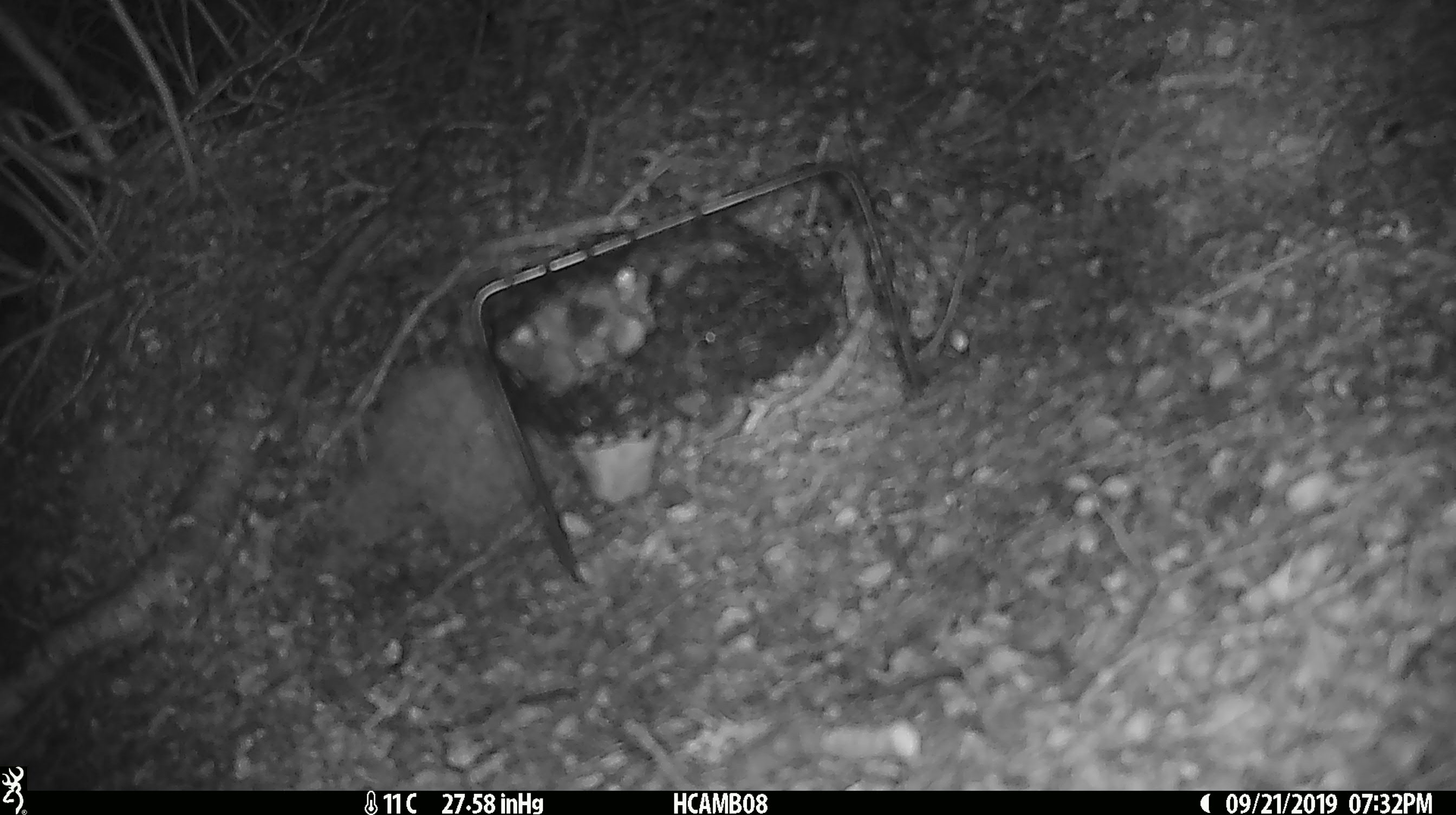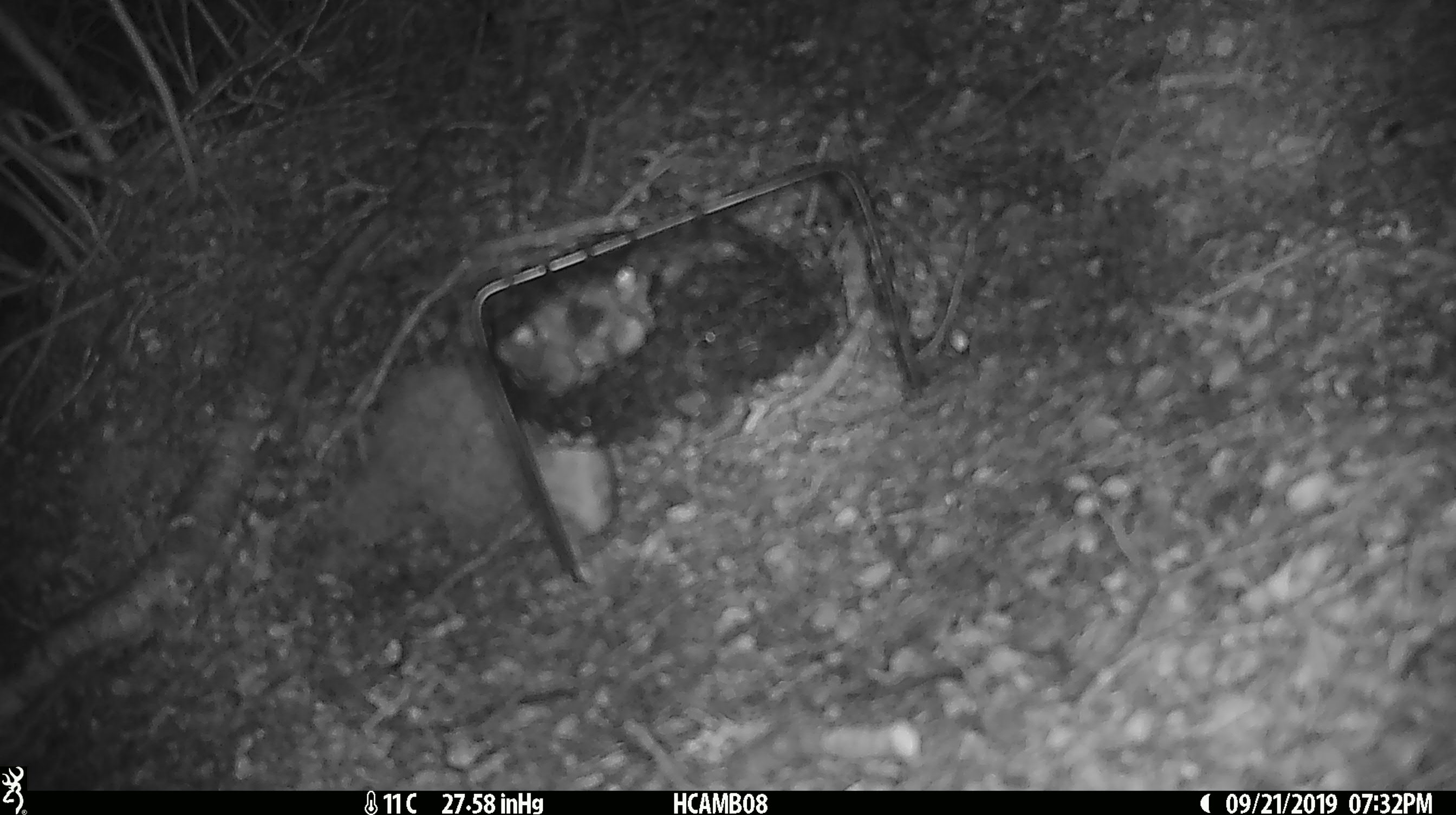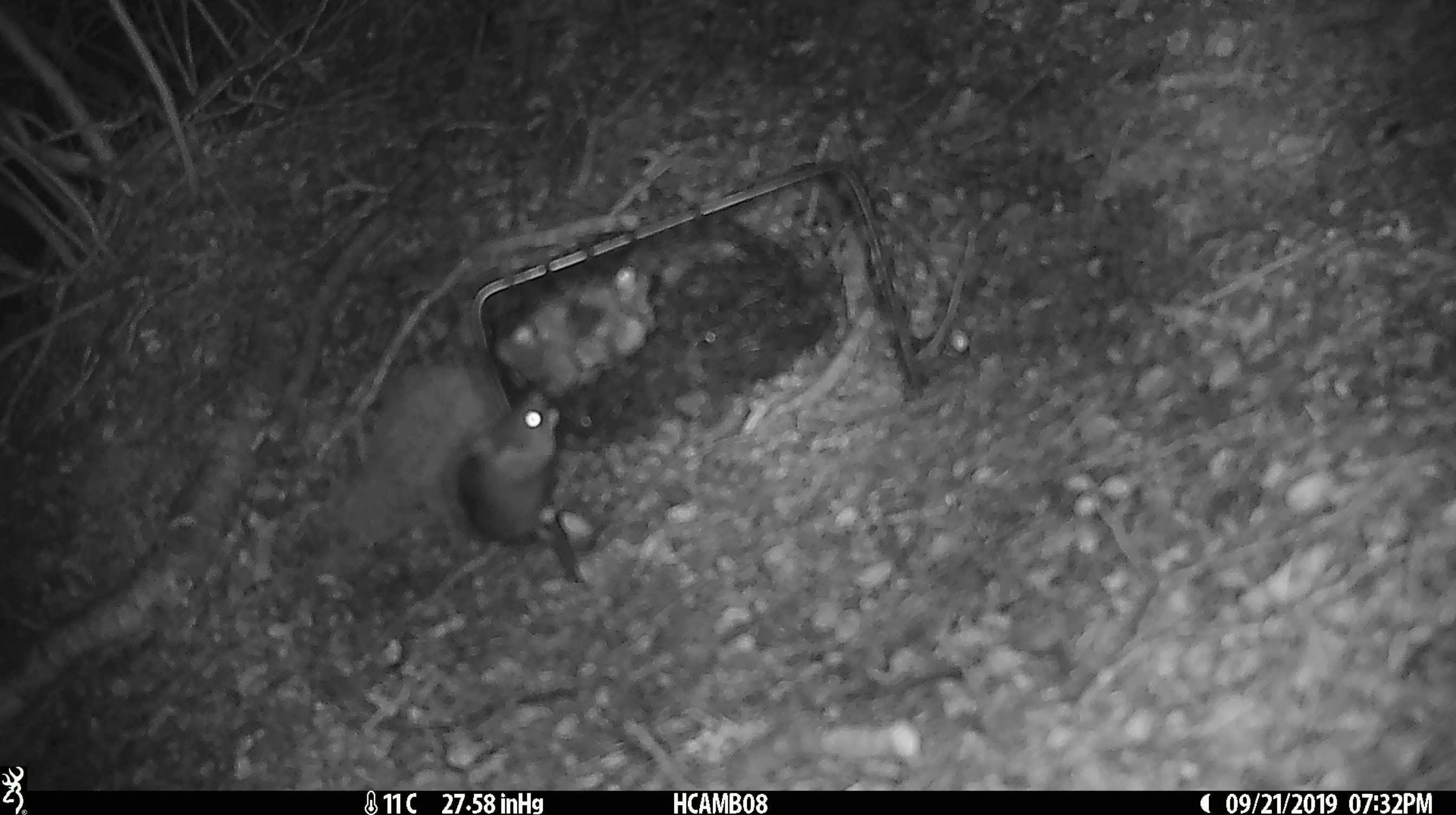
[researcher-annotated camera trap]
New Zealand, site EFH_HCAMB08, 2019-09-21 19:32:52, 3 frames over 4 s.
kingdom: Animalia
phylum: Chordata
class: Mammalia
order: Rodentia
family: Muridae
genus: Mus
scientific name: Mus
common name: mouse